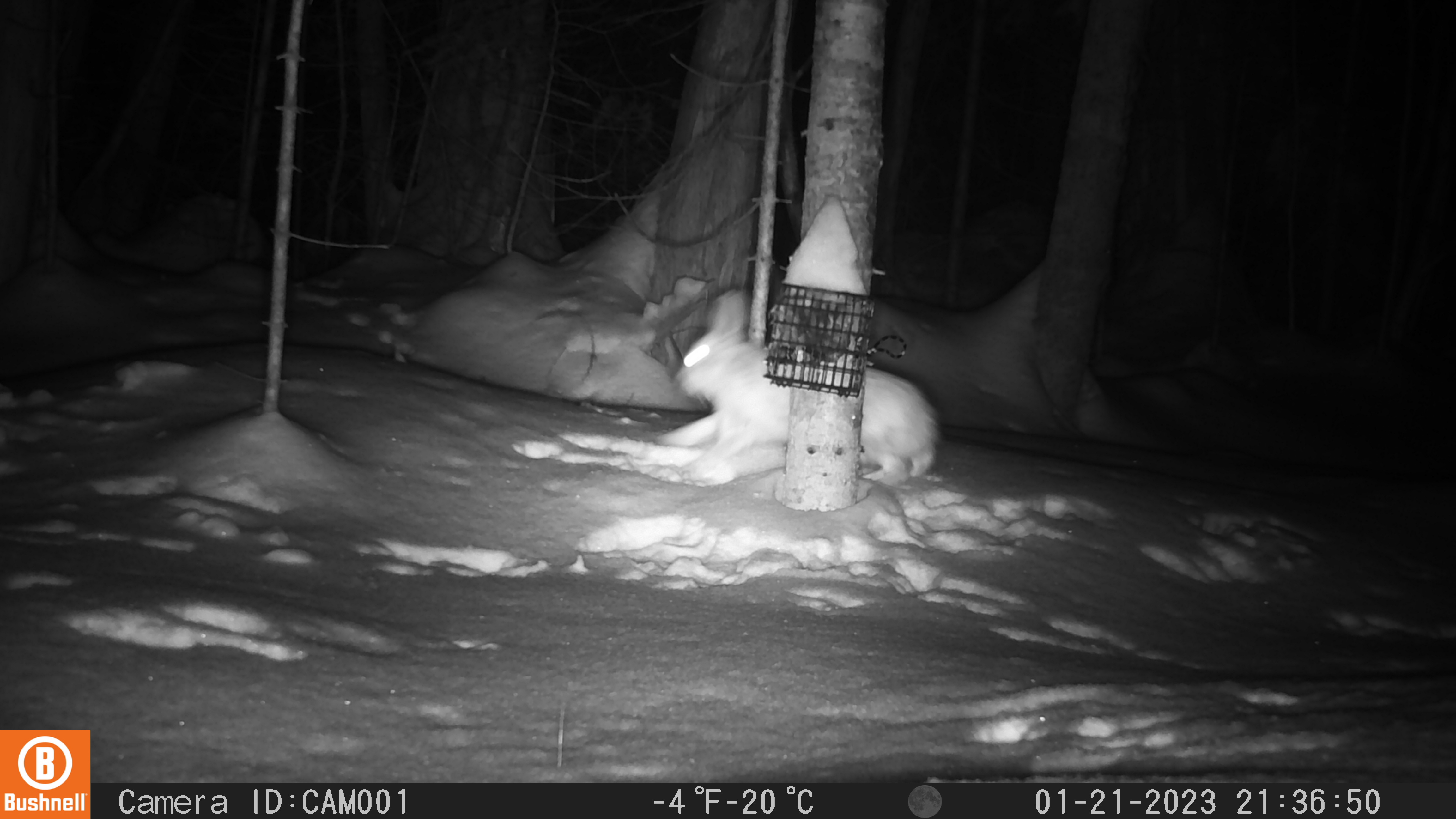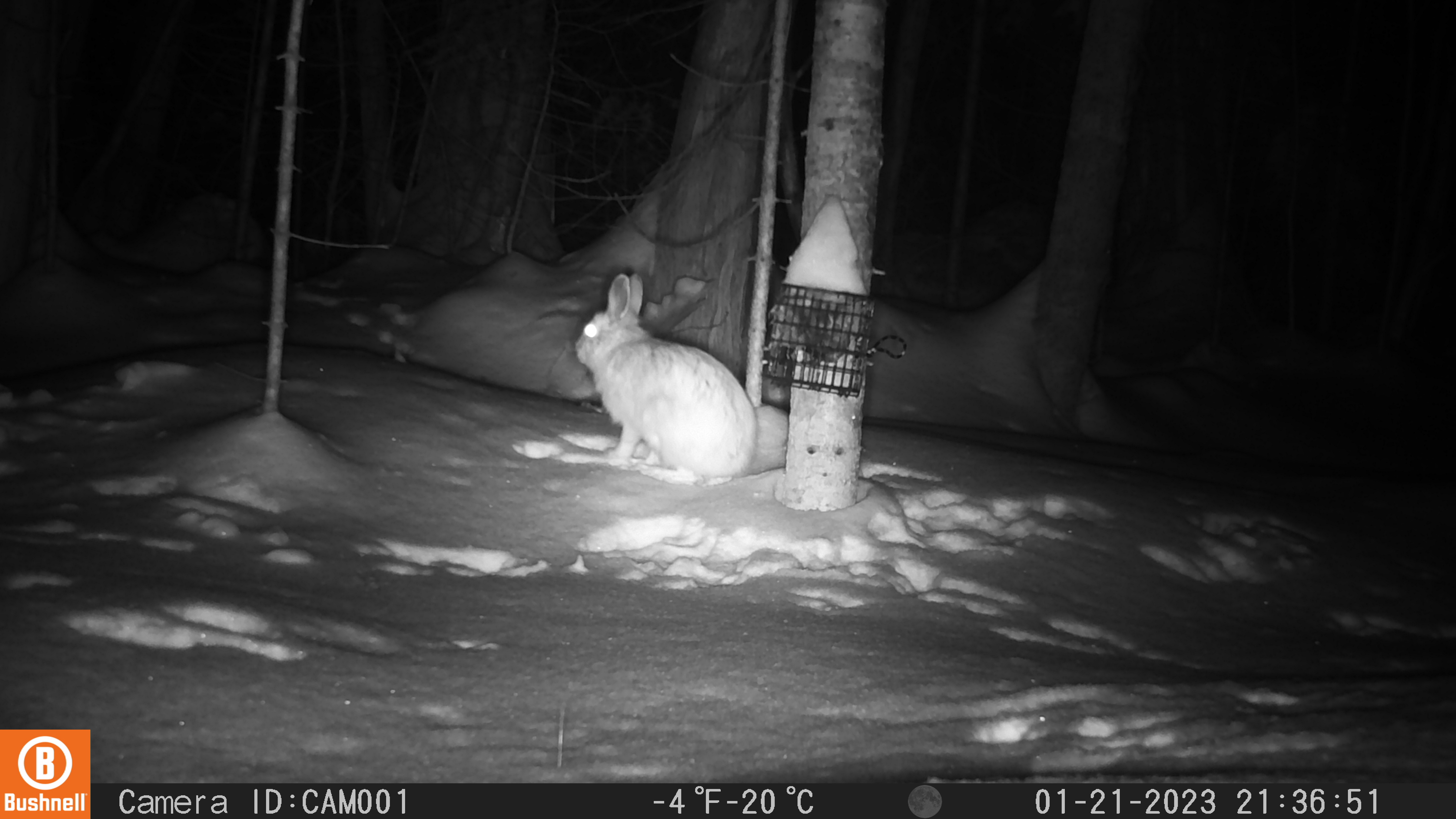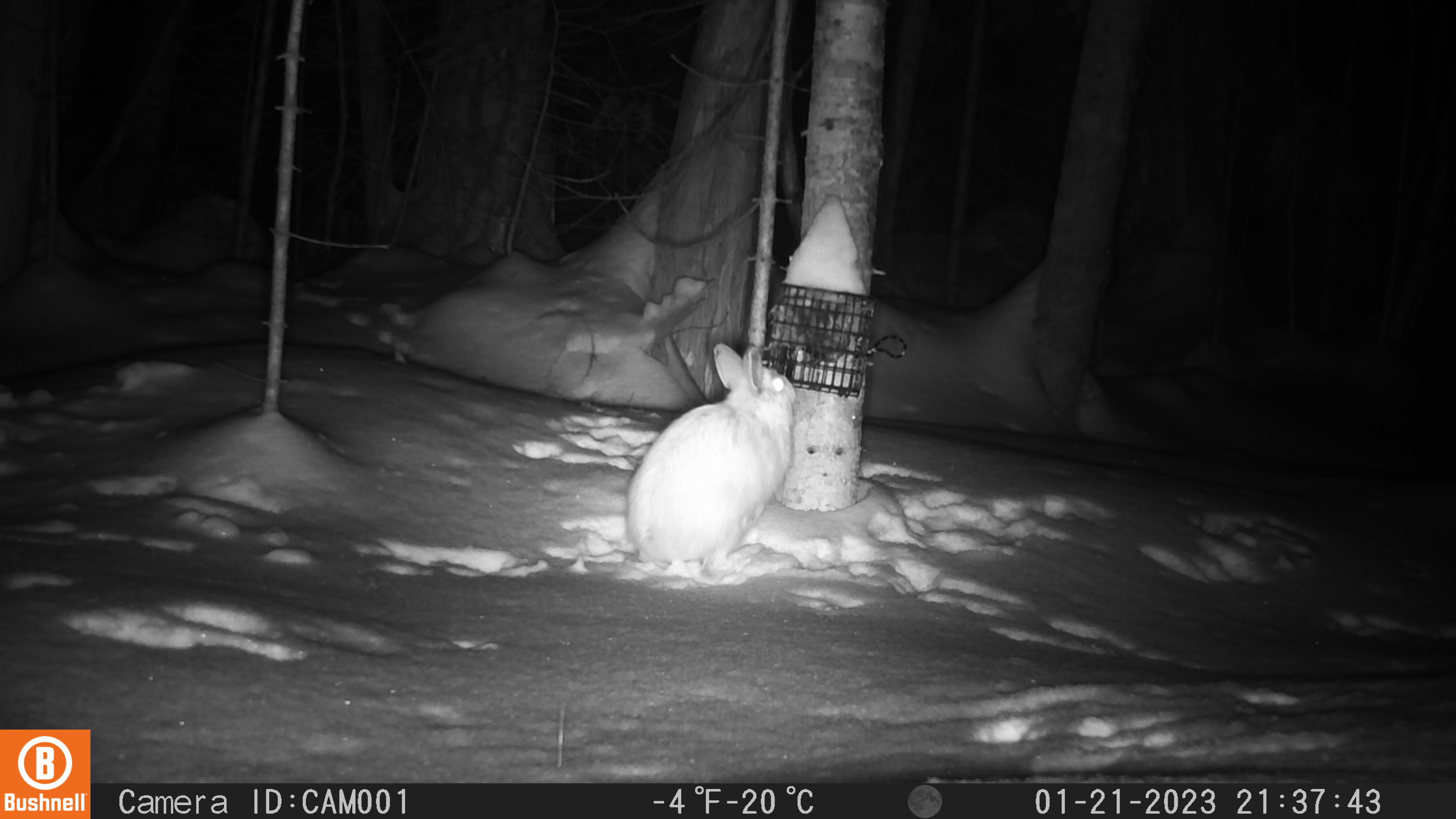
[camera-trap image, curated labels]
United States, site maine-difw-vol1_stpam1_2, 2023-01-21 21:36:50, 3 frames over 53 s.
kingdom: Animalia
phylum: Chordata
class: Mammalia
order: Lagomorpha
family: Leporidae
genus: Lepus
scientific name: Lepus americanus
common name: snowshoe hare